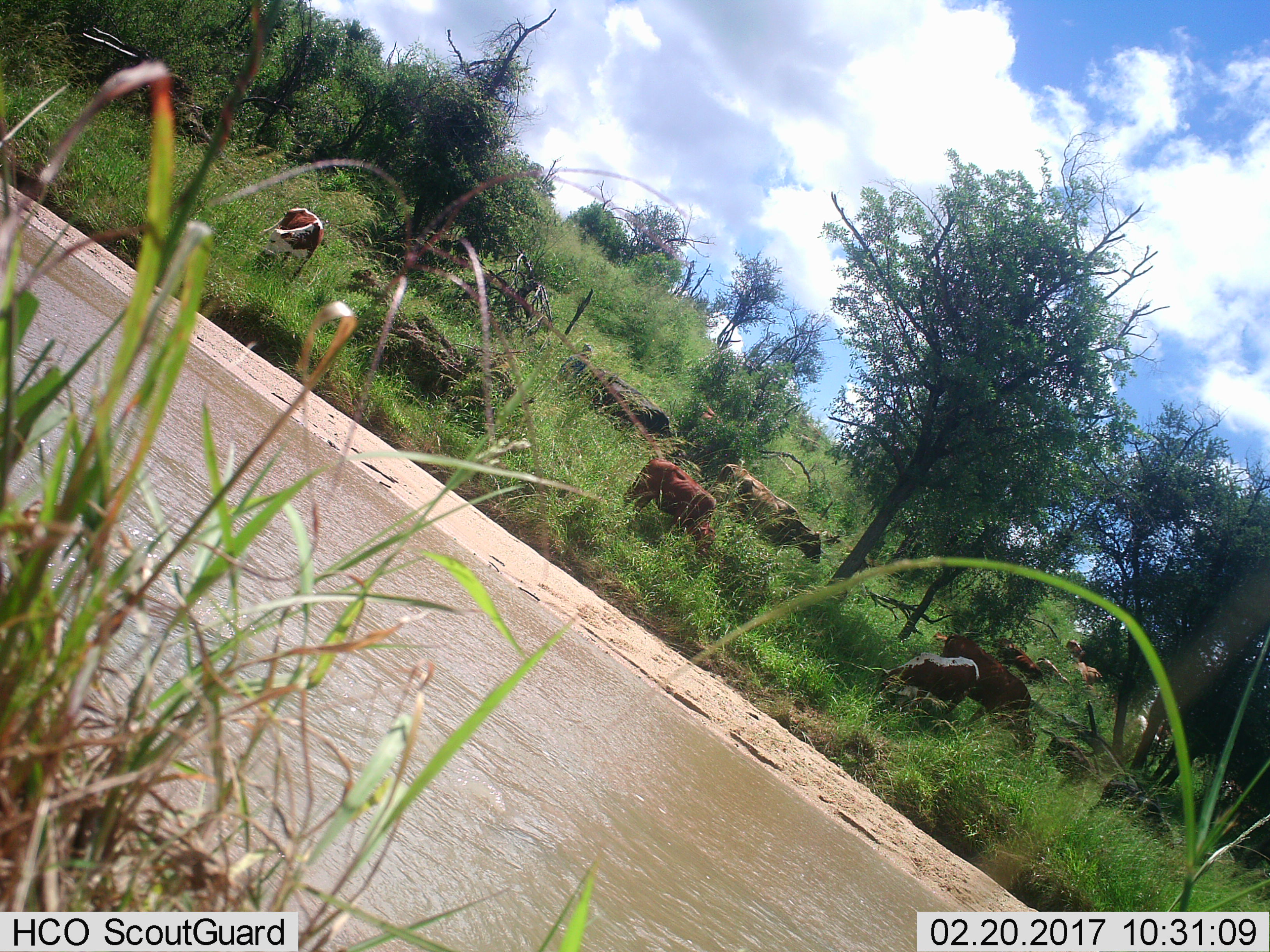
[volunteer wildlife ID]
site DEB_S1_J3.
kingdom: Animalia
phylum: Chordata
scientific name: Vertebrata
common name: domestic animal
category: domesticanimal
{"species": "domesticanimal (domestic animal) (Vertebrata)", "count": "10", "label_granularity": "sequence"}